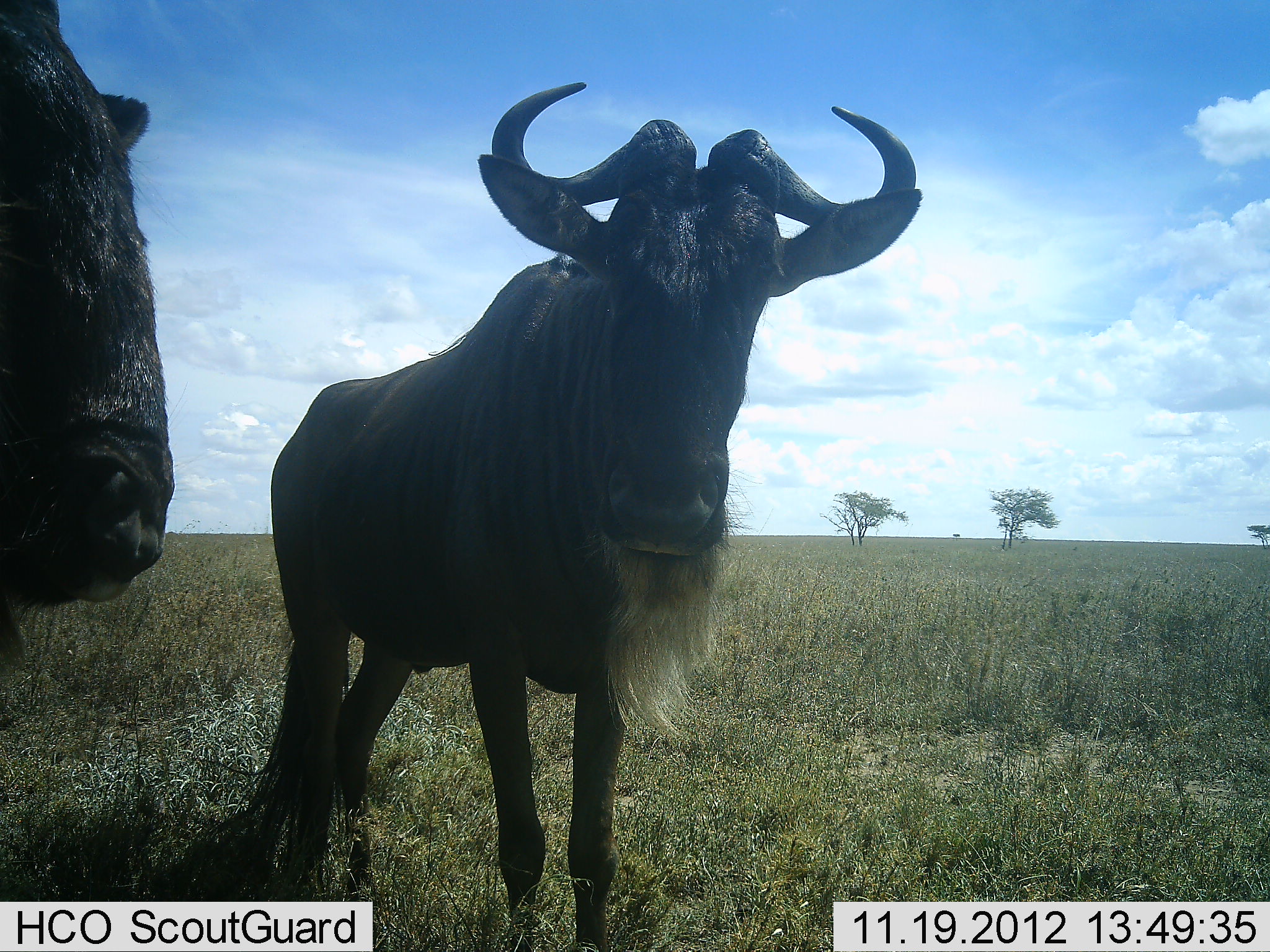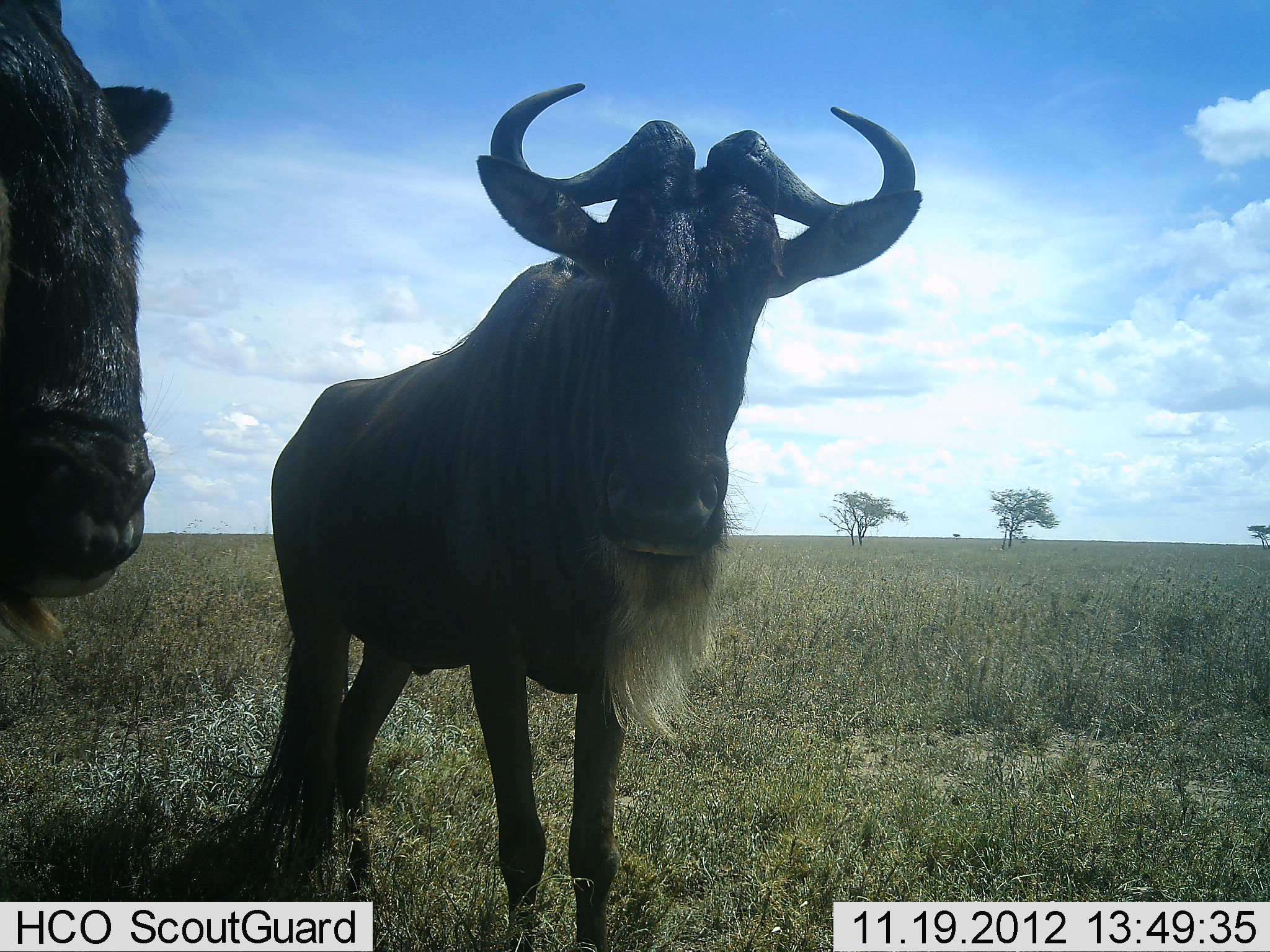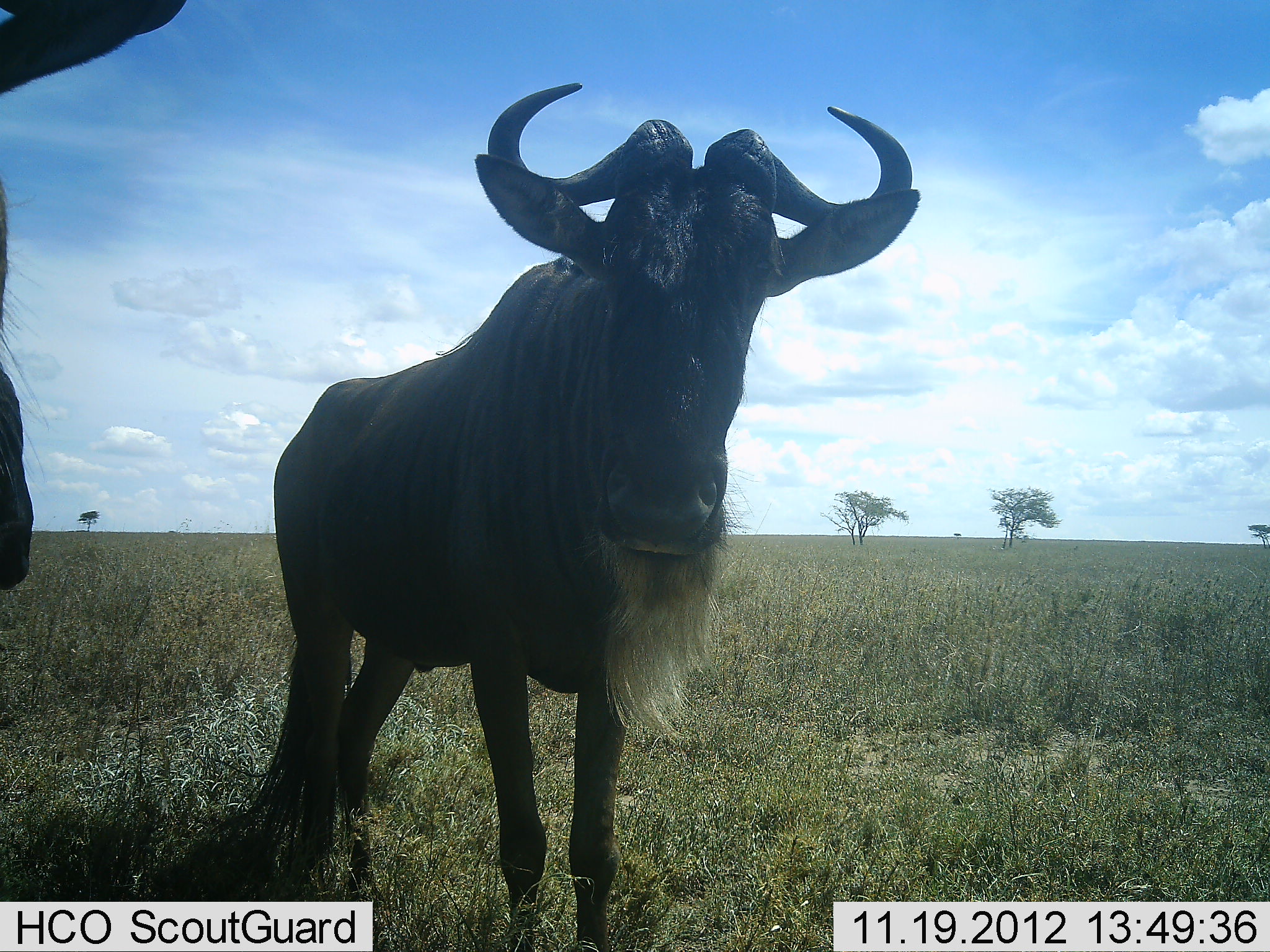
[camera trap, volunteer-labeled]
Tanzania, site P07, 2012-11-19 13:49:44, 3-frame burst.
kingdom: Animalia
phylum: Chordata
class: Mammalia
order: Artiodactyla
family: Bovidae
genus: Connochaetes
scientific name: Connochaetes taurinus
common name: blue wildebeest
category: wildebeest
Wildebeest (blue wildebeest) (Connochaetes taurinus), count 2. Behavior (volunteer vote fractions): standing 90%, resting 0%, moving 0%, interacting 30%. Young present (vote fraction): 0%. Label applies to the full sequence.